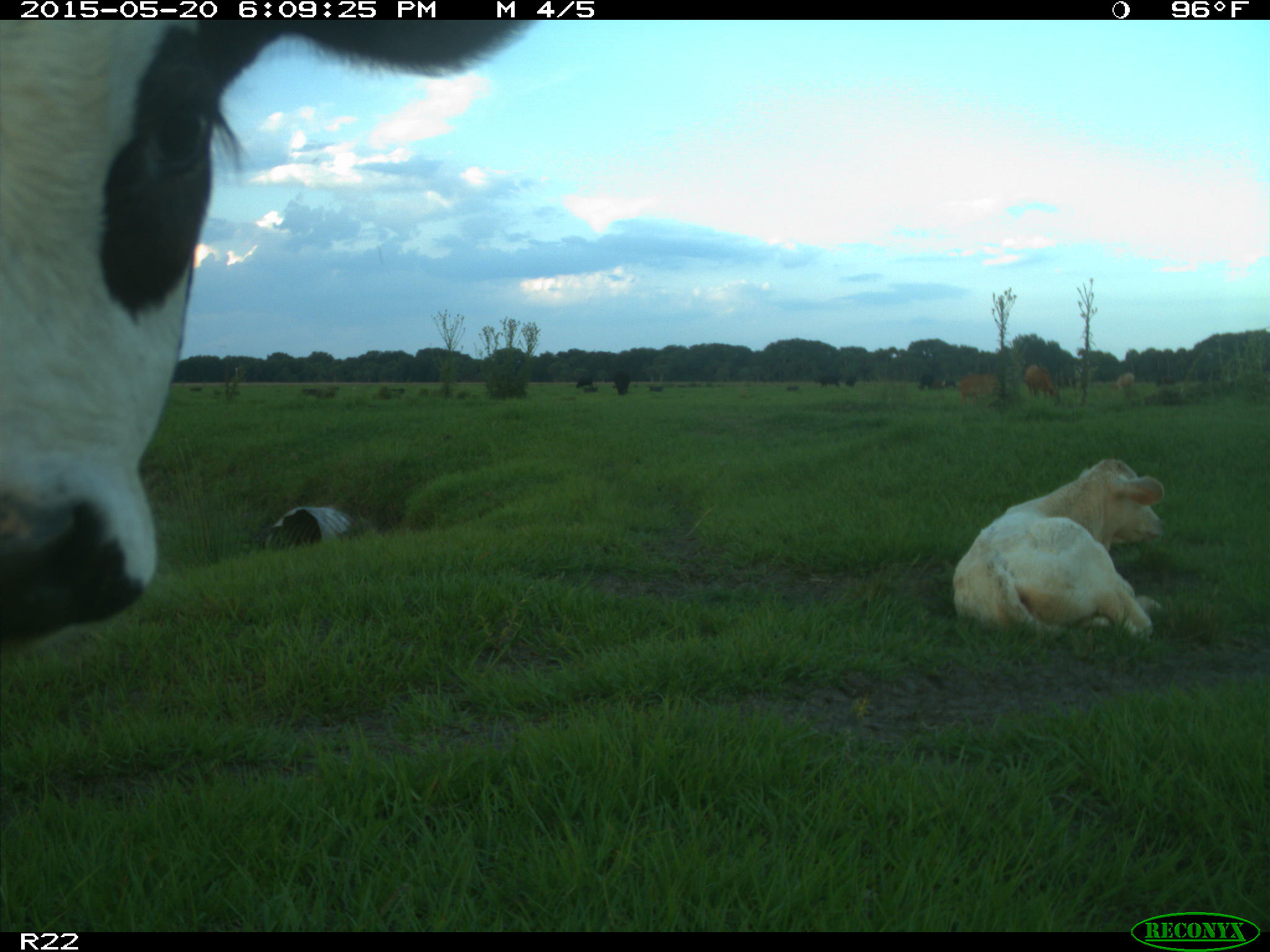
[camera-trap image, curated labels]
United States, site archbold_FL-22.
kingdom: Animalia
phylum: Chordata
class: Mammalia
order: Artiodactyla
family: Bovidae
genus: Bos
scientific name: Bos taurus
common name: domestic cow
Bos taurus (domestic cow).